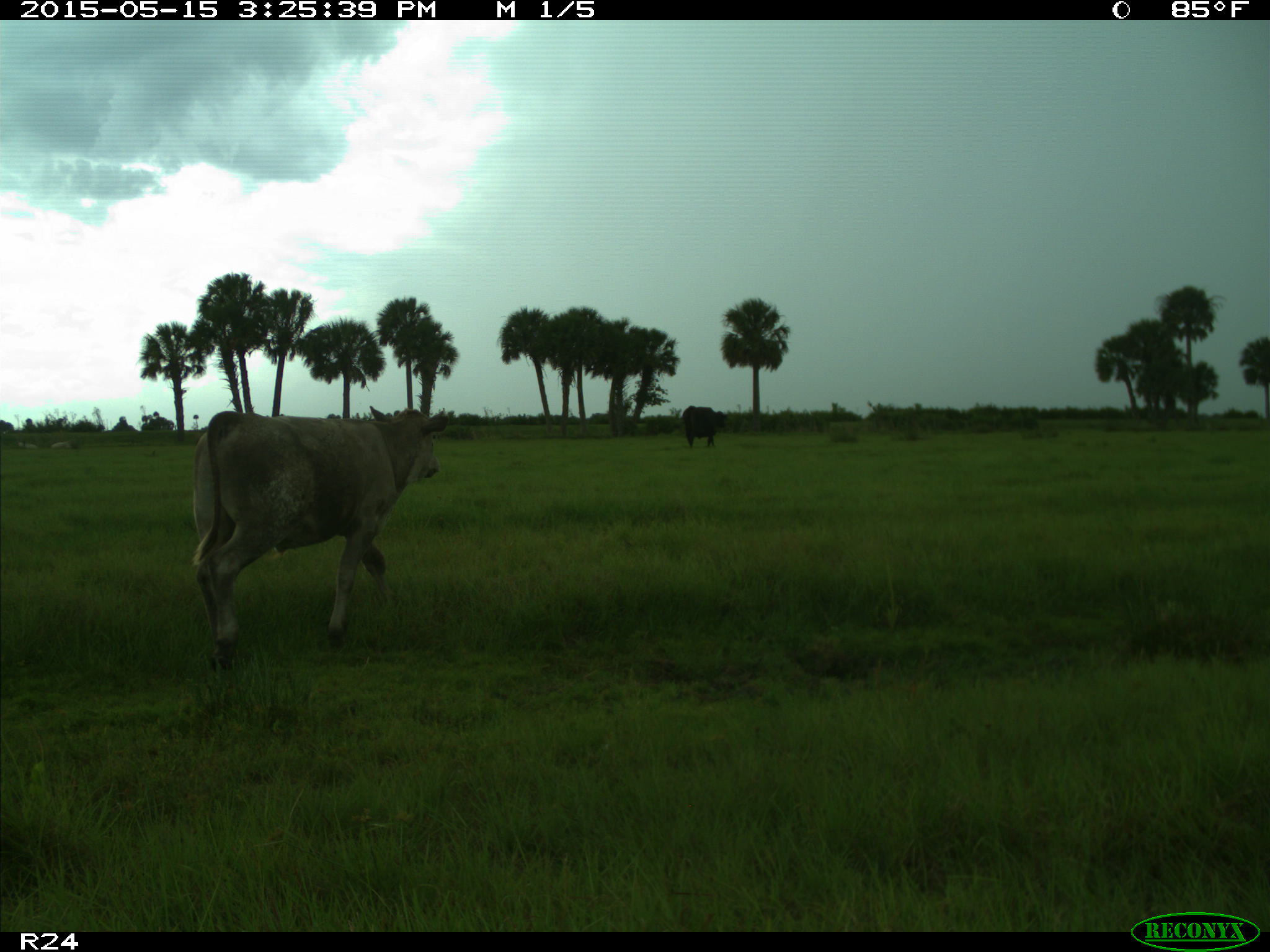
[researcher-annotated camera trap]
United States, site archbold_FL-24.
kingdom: Animalia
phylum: Chordata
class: Mammalia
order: Artiodactyla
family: Bovidae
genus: Bos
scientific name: Bos taurus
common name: domestic cow